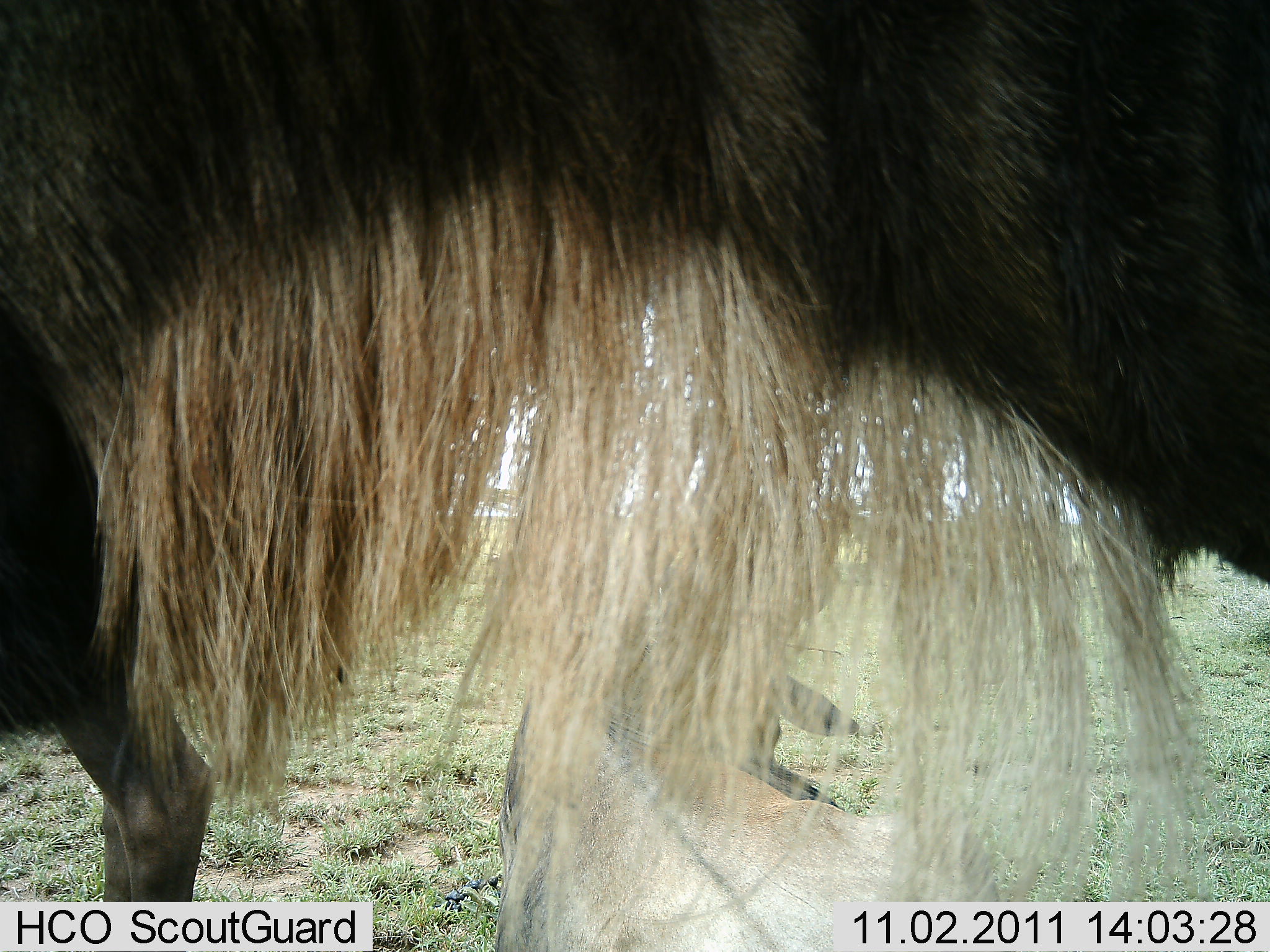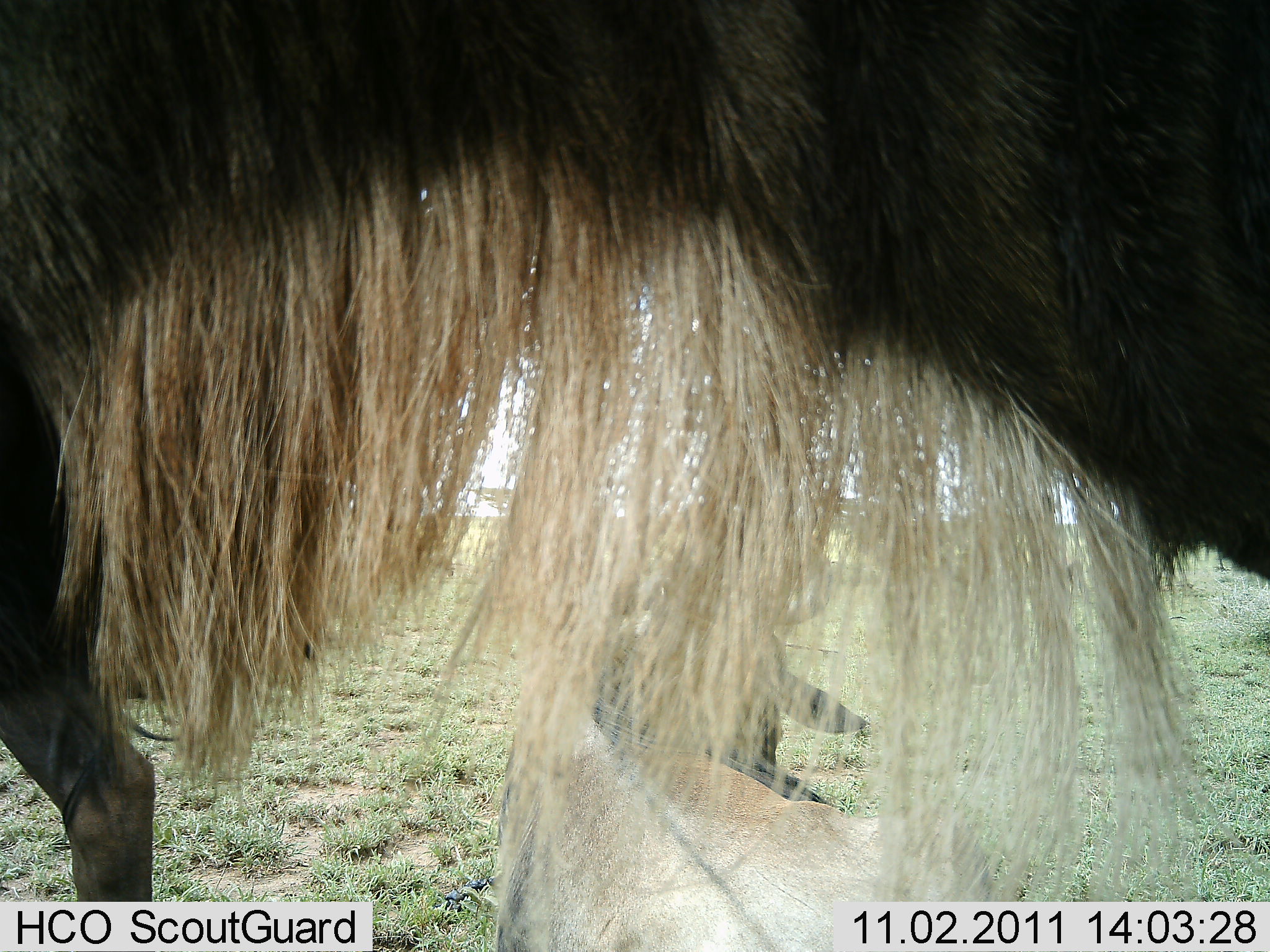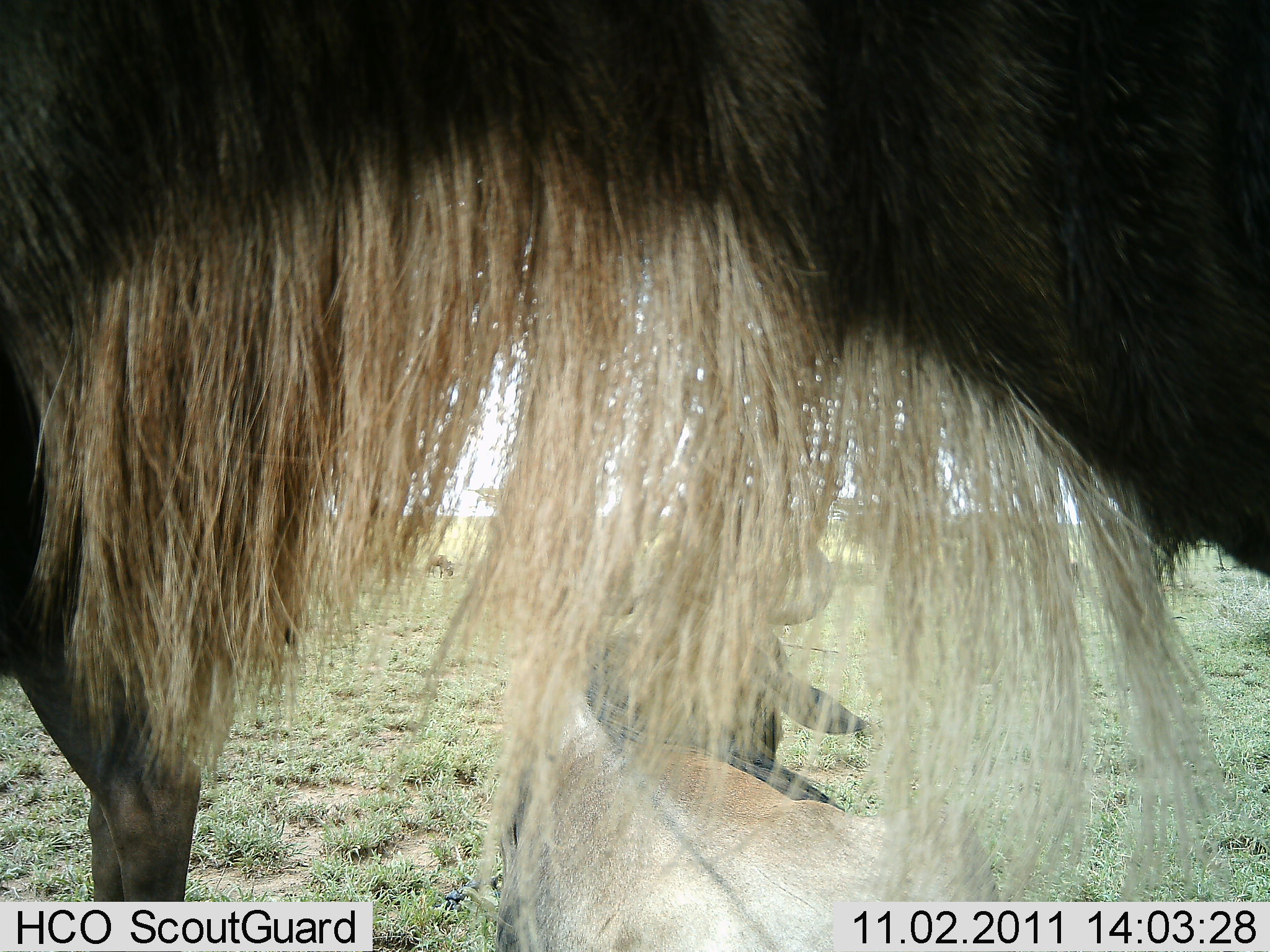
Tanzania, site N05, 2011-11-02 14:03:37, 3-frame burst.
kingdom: Animalia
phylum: Chordata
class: Mammalia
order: Artiodactyla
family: Bovidae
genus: Connochaetes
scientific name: Connochaetes taurinus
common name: blue wildebeest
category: wildebeest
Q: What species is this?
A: Wildebeest (blue wildebeest) (Connochaetes taurinus).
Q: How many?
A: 2.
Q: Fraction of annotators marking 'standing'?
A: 77%.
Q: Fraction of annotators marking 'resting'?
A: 62%.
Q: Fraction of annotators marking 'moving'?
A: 15%.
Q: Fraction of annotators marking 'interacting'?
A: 0%.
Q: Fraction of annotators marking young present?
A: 0%.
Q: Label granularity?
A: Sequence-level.